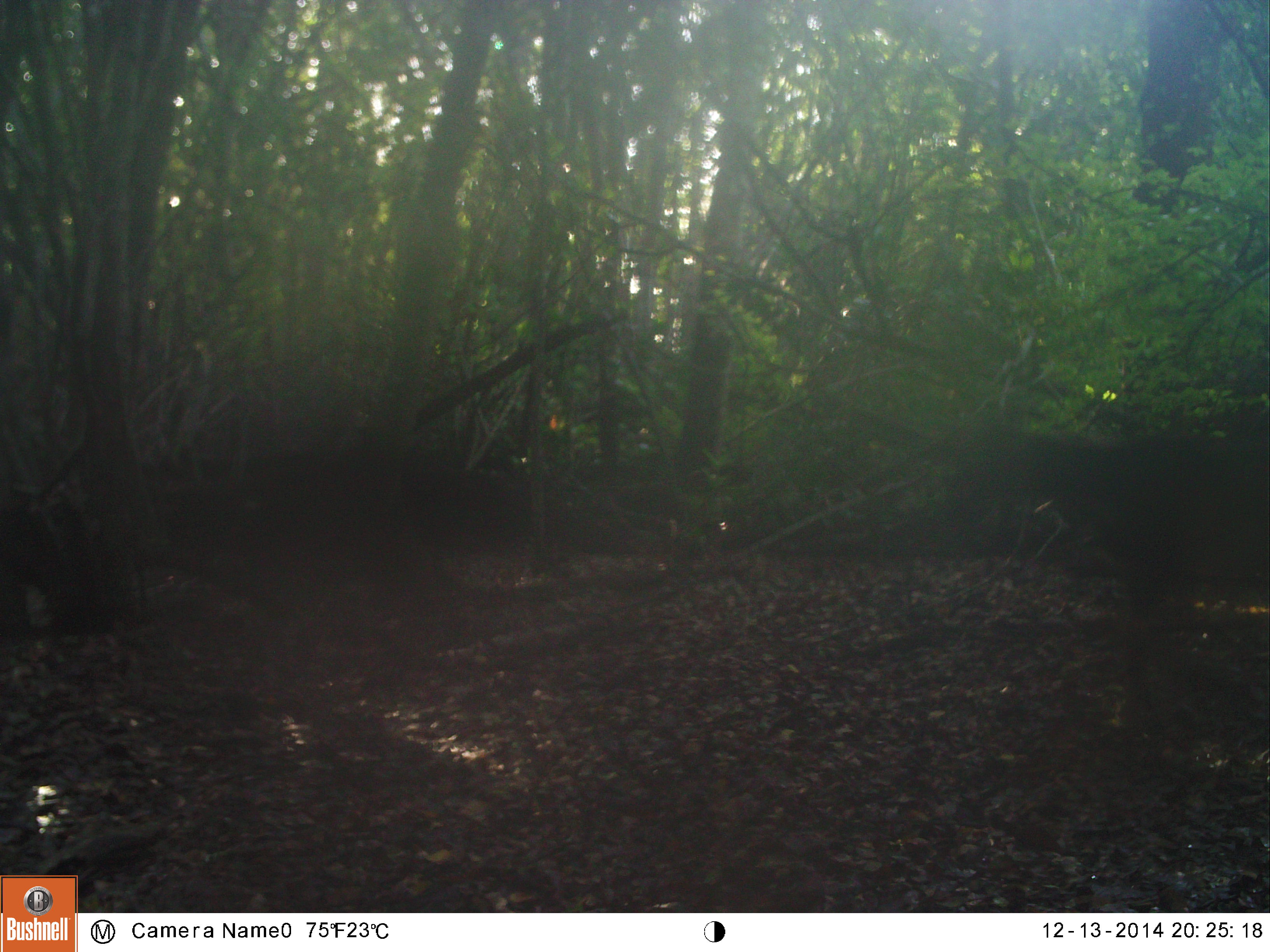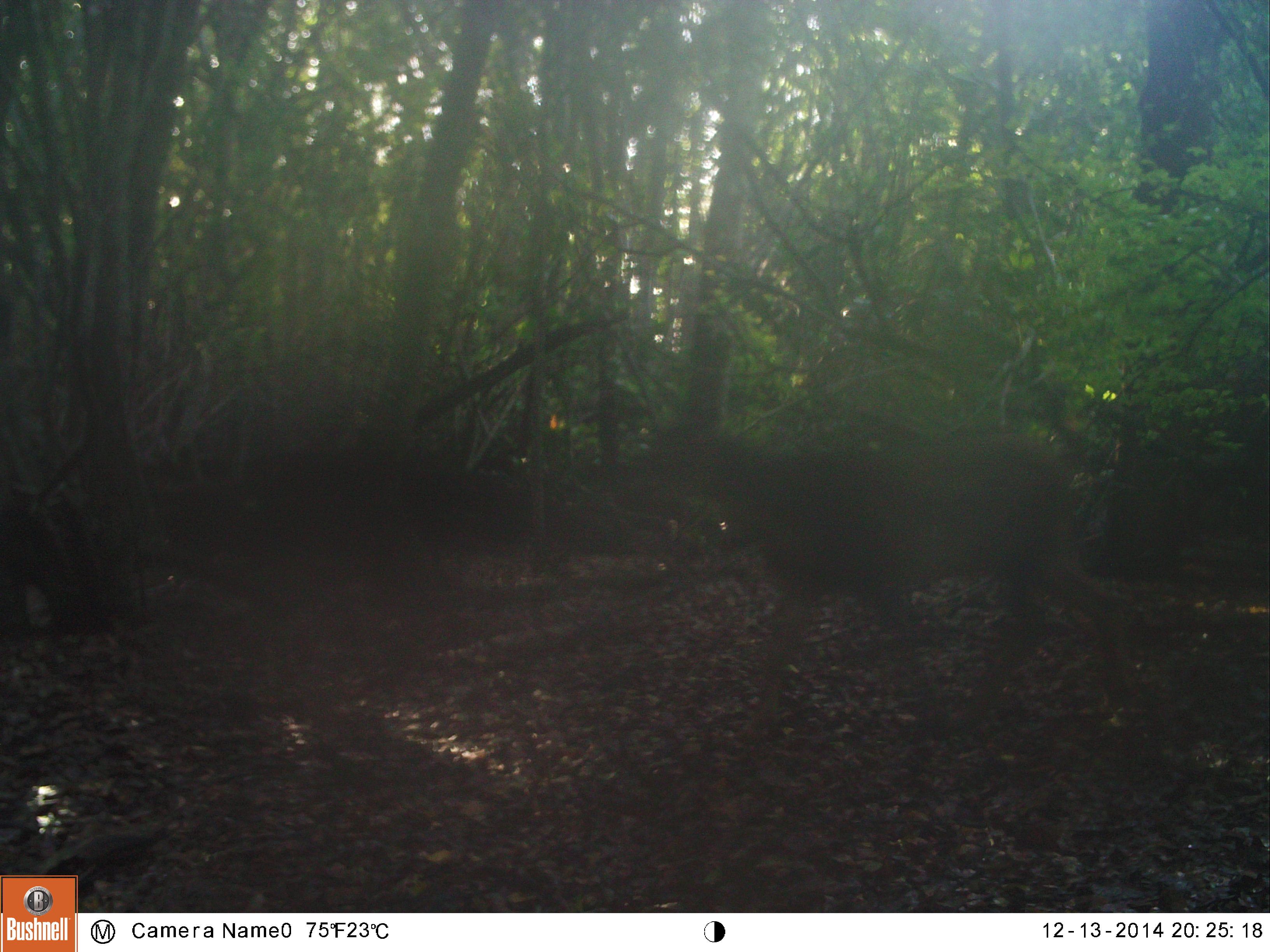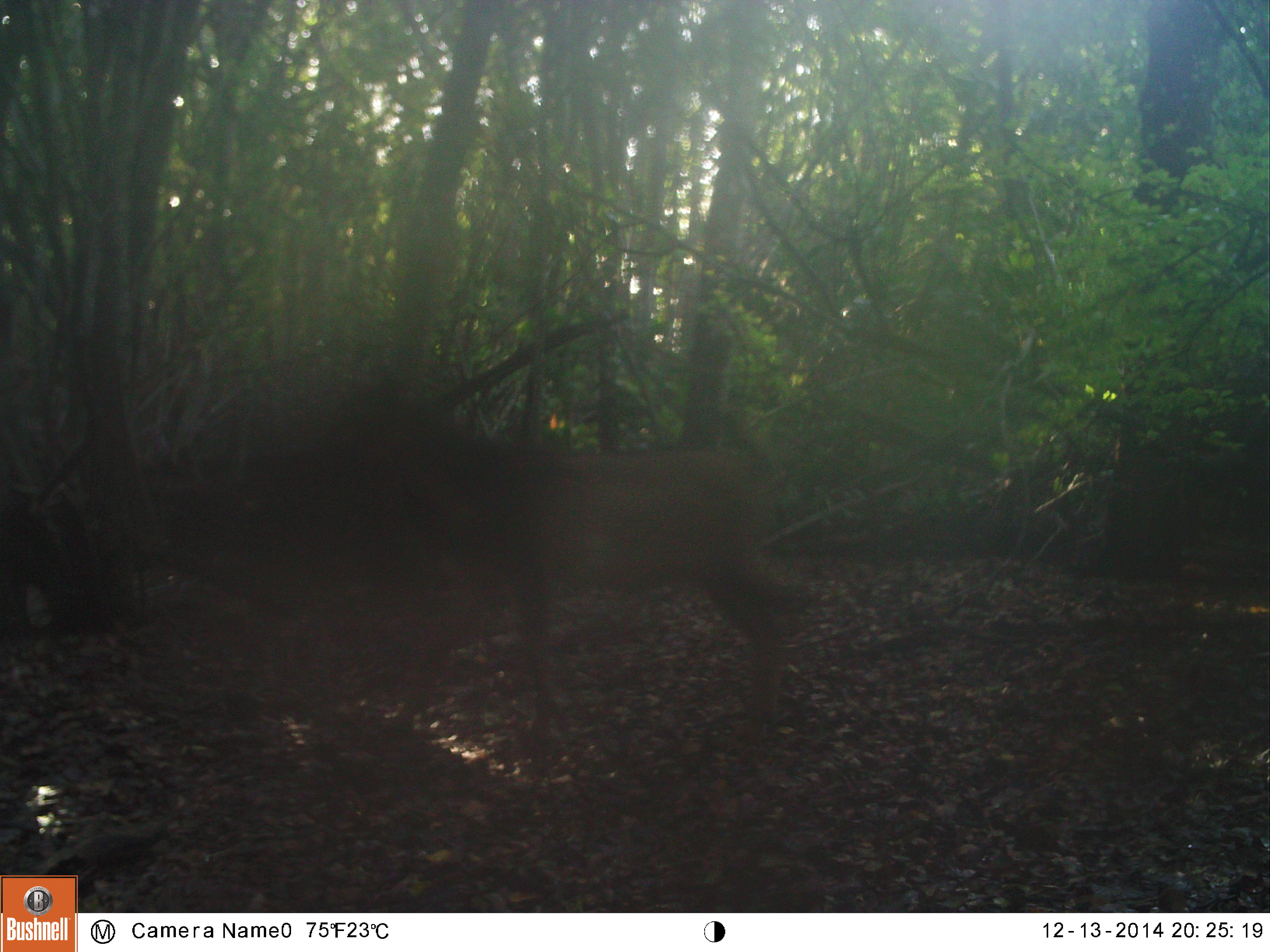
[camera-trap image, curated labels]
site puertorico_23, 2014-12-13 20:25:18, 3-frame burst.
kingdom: Animalia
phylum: Chordata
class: Mammalia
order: Artiodactyla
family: Bovidae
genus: Capra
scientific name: Capra hircus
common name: goat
Goat (Capra hircus).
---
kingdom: Animalia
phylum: Chordata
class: Mammalia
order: Carnivora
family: Felidae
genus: Felis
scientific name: Felis catus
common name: cat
Cat (Felis catus).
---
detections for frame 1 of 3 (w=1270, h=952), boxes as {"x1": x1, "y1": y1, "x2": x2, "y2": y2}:
goat: {"x1": 1004, "y1": 416, "x2": 1270, "y2": 802}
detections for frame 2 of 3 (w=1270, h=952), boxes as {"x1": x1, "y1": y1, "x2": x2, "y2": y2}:
cat: {"x1": 630, "y1": 409, "x2": 1119, "y2": 743}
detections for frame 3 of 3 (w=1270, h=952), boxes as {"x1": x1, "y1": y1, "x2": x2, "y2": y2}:
goat: {"x1": 344, "y1": 378, "x2": 789, "y2": 749}